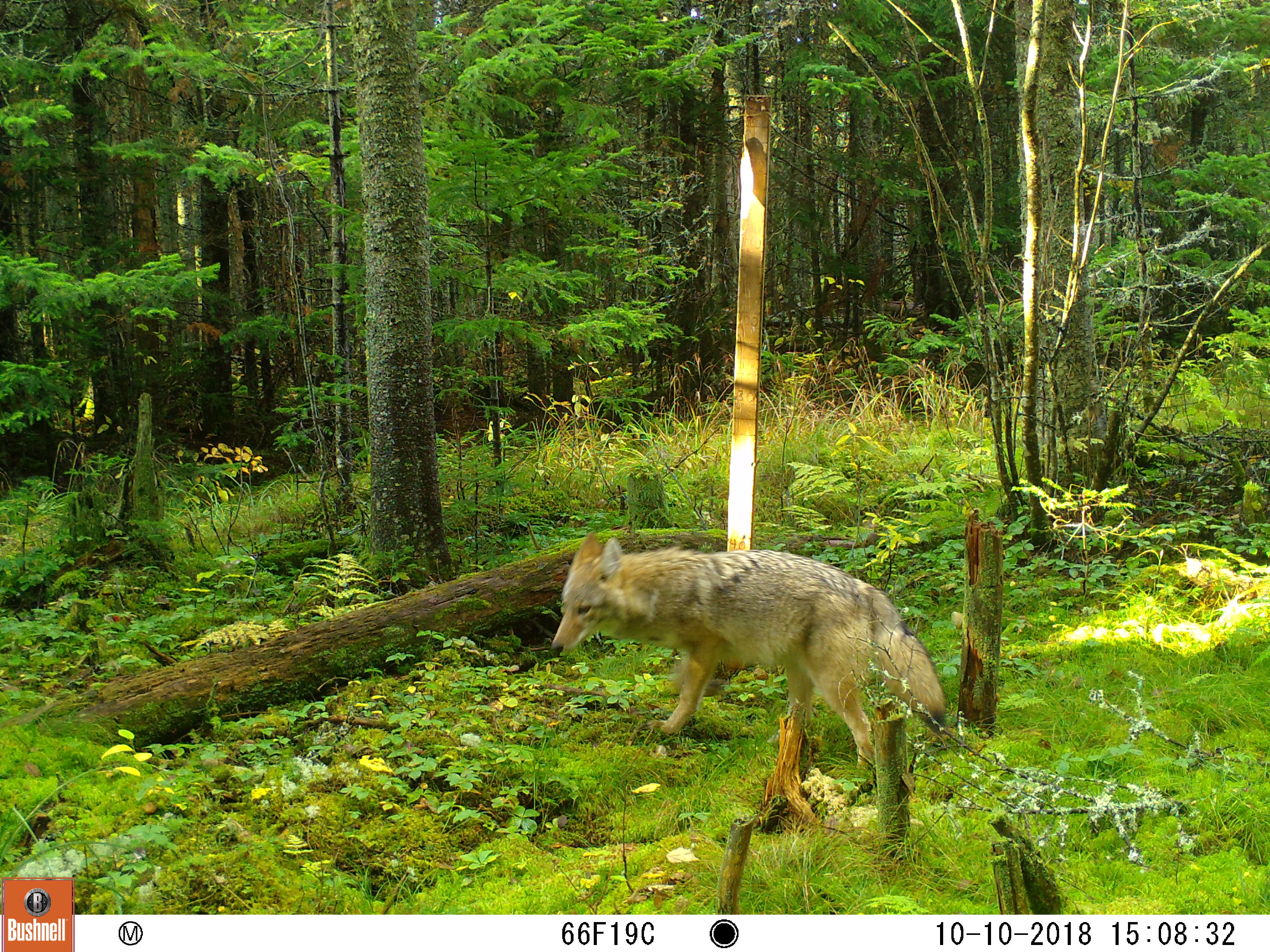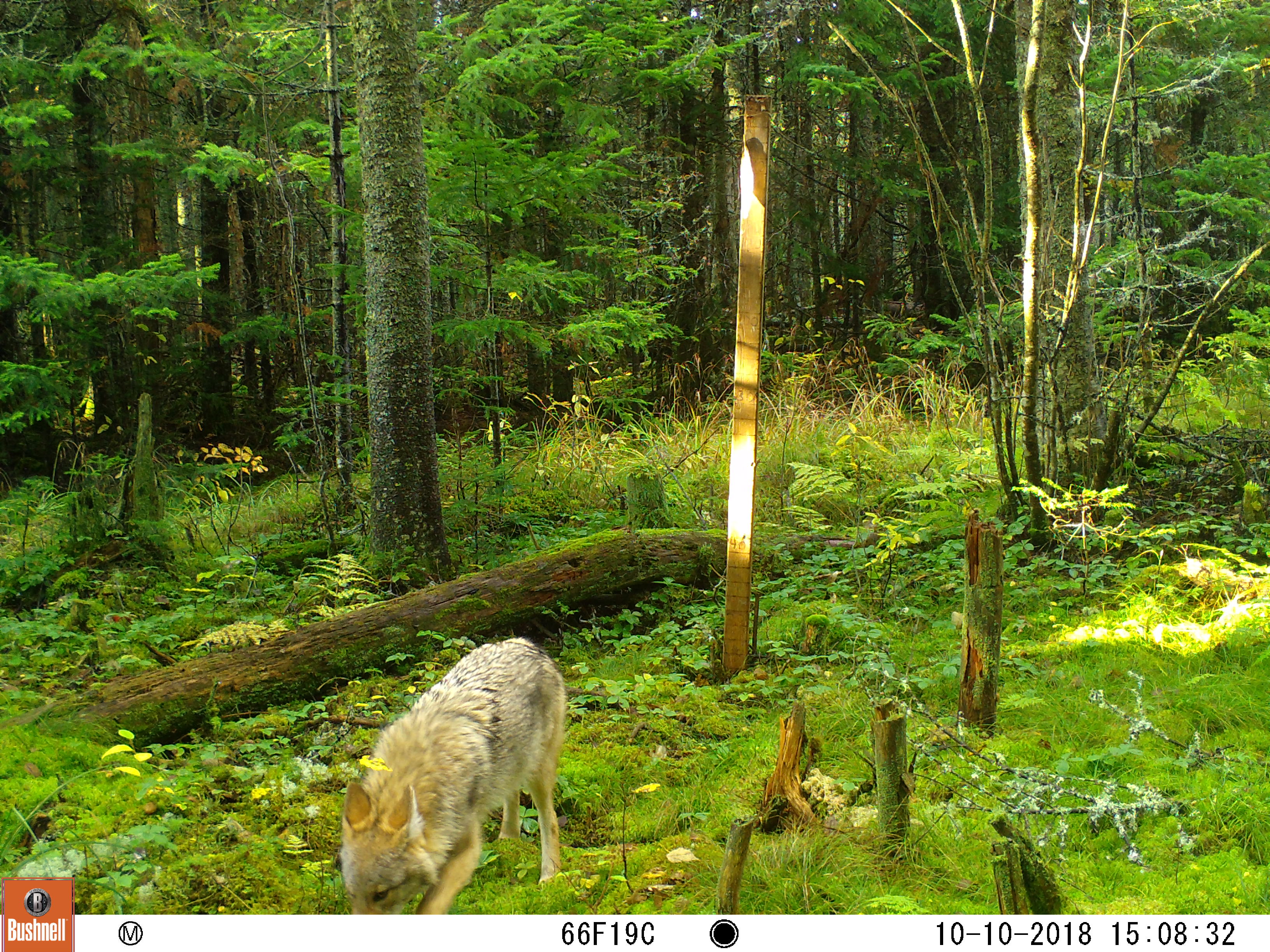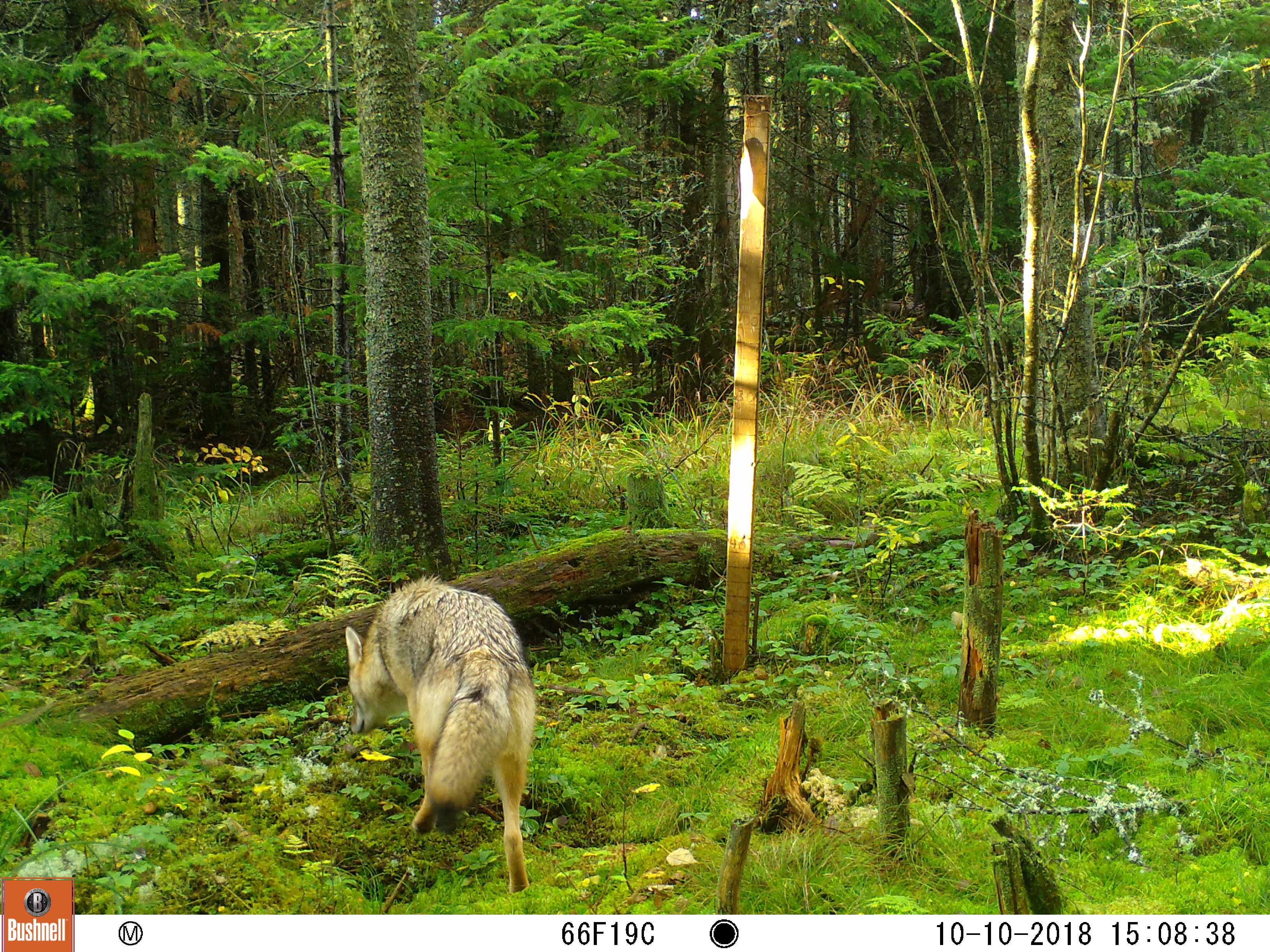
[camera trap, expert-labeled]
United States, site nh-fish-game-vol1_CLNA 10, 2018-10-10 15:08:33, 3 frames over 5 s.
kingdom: Animalia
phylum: Chordata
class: Mammalia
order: Carnivora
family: Canidae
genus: Canis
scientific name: Canis latrans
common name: coyote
Coyote (Canis latrans).